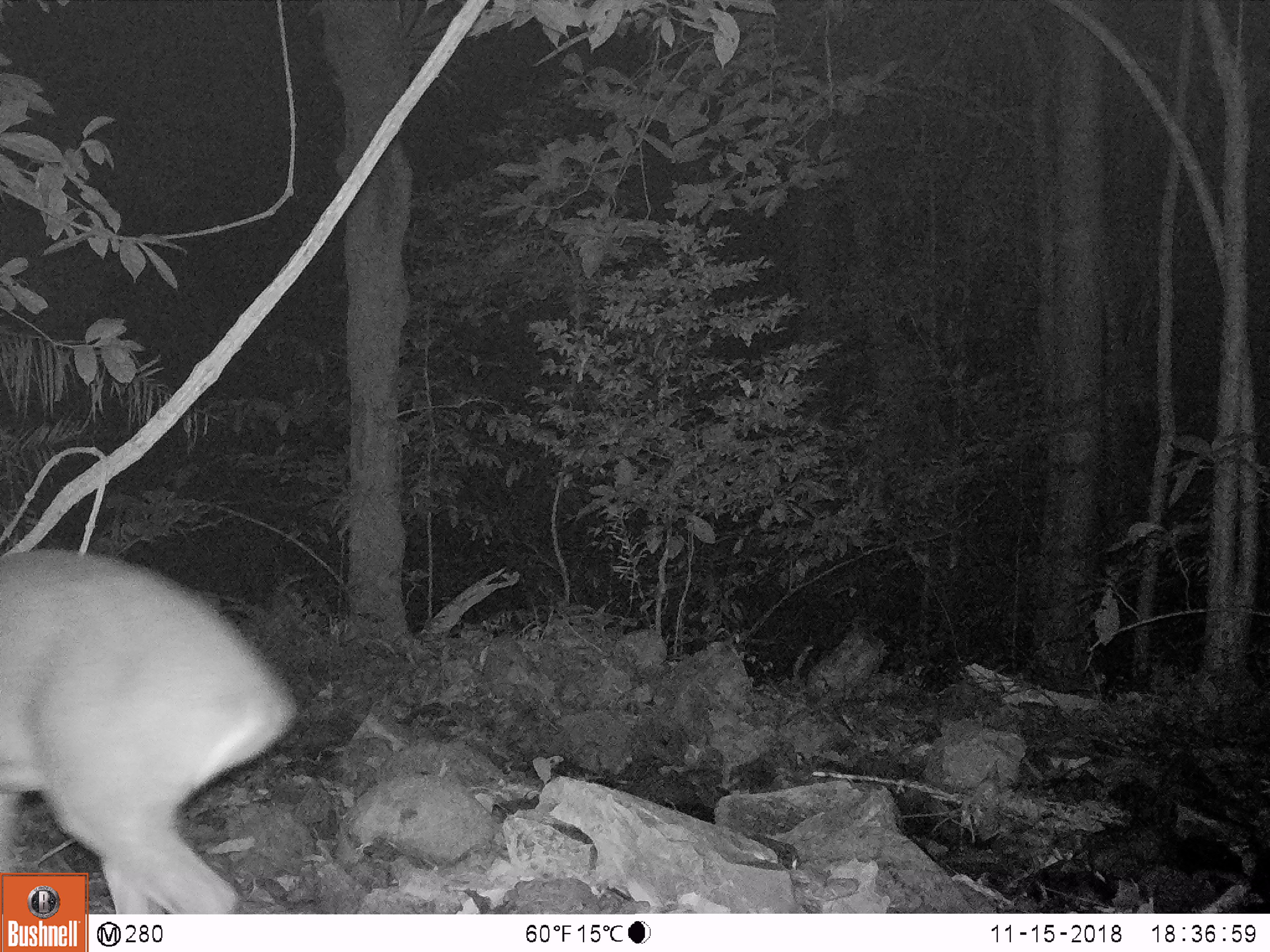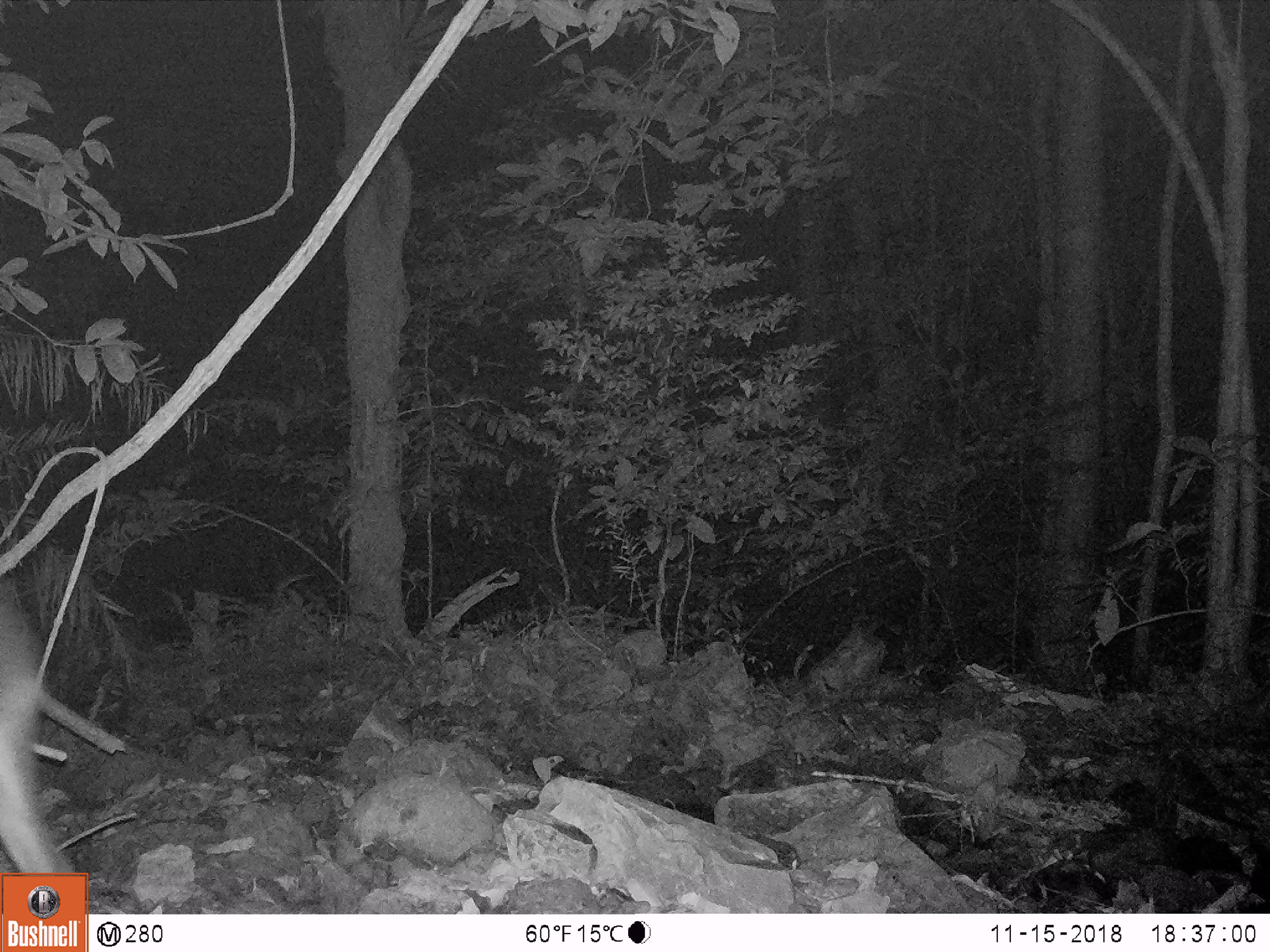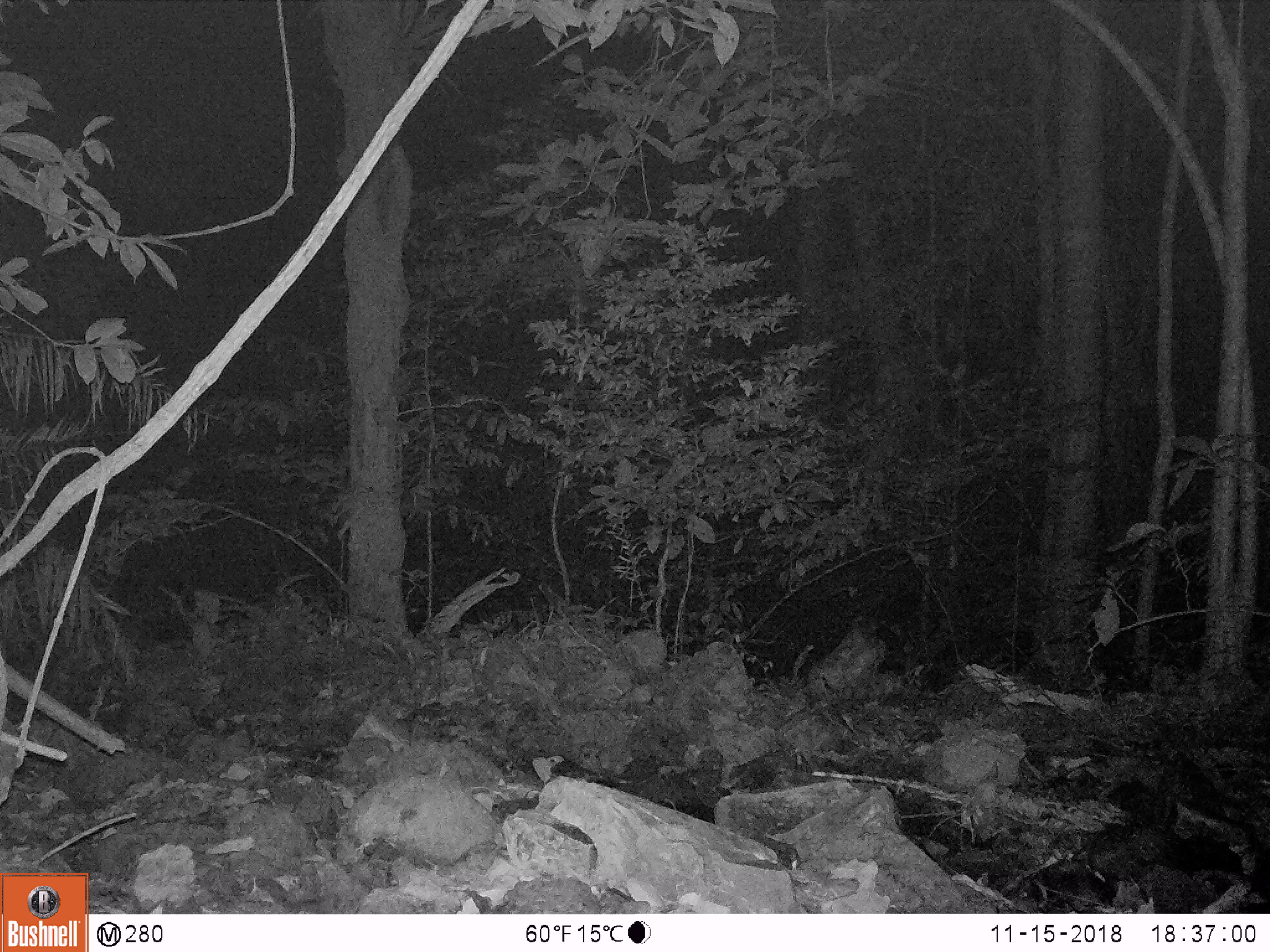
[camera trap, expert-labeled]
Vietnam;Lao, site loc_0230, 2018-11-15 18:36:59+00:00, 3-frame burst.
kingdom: Animalia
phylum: Chordata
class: Mammalia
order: Artiodactyla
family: Cervidae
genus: Muntiacus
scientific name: Muntiacus vuquangensis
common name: large-antlered muntjac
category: large antlered muntjac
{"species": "large antlered muntjac (large-antlered muntjac) (Muntiacus vuquangensis)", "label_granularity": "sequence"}